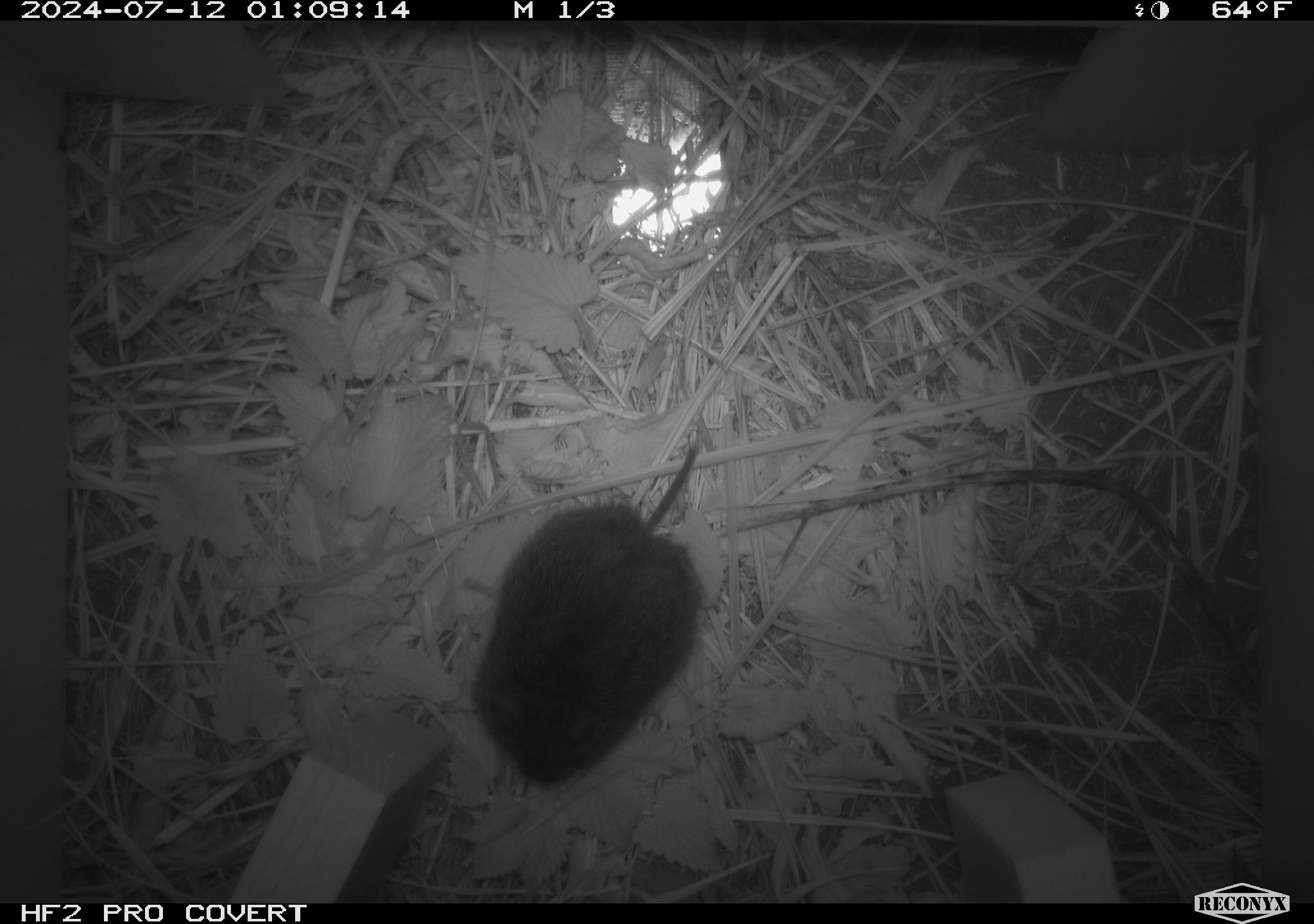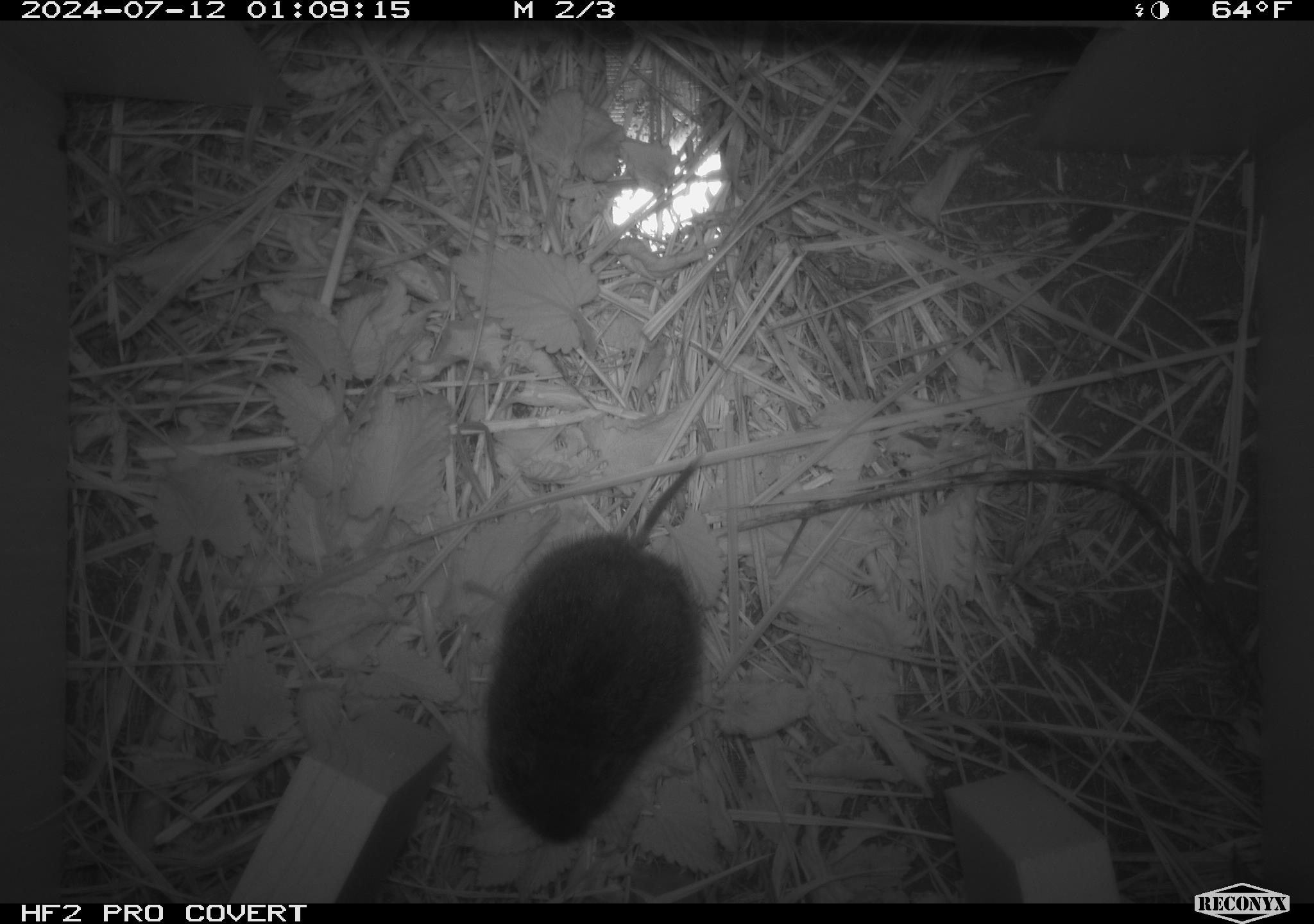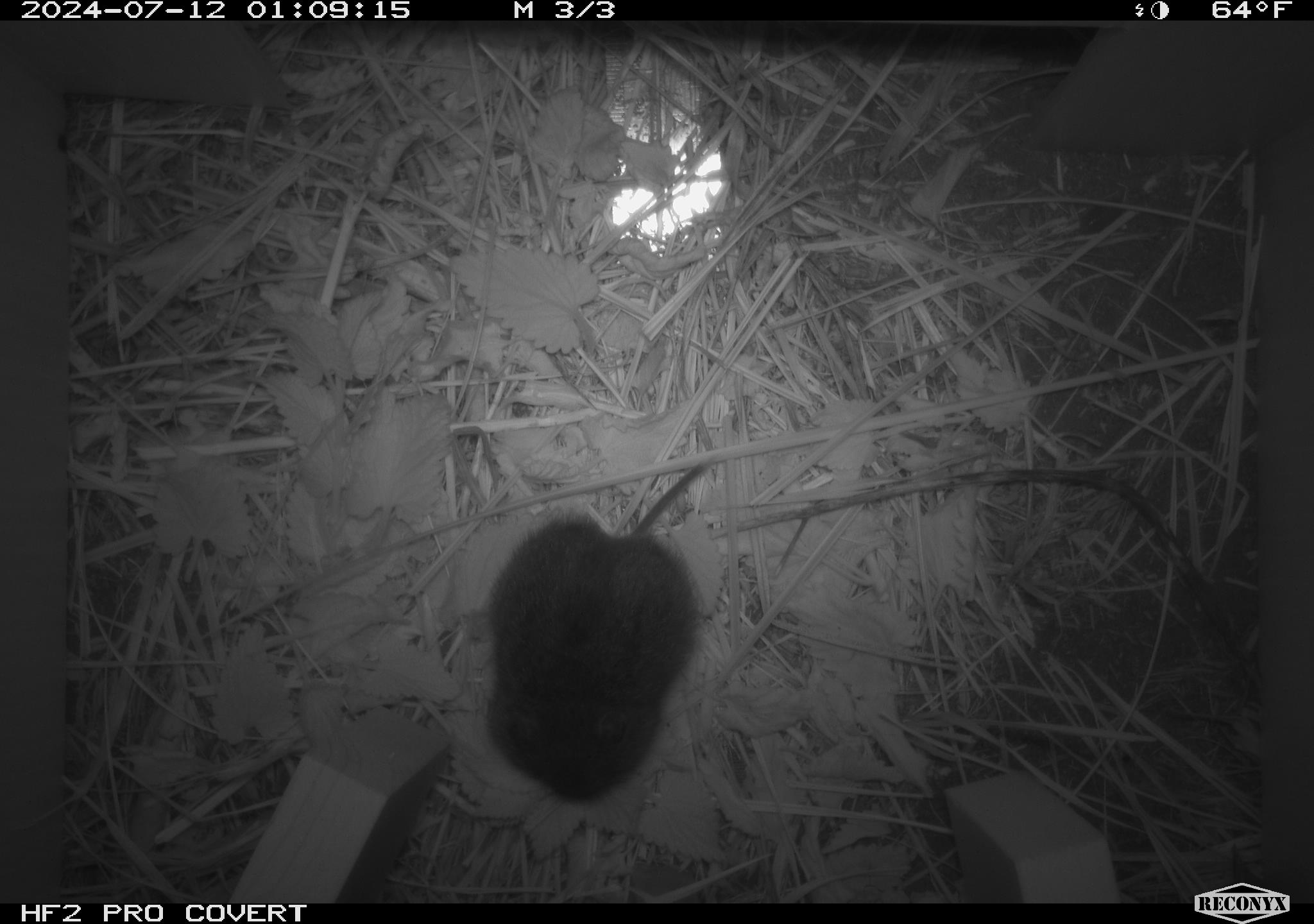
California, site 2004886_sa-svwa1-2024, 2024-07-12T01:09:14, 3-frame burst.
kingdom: Animalia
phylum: Chordata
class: Mammalia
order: Rodentia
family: Cricetidae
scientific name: Arvicolinae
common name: voles, lemmings, and muskrats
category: arvicolinae subfamily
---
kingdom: Animalia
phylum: Arthropoda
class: Malacostraca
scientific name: Malacostraca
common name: amphipods, crabs, isopods, krill, lobsters and shrimps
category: malacostracan